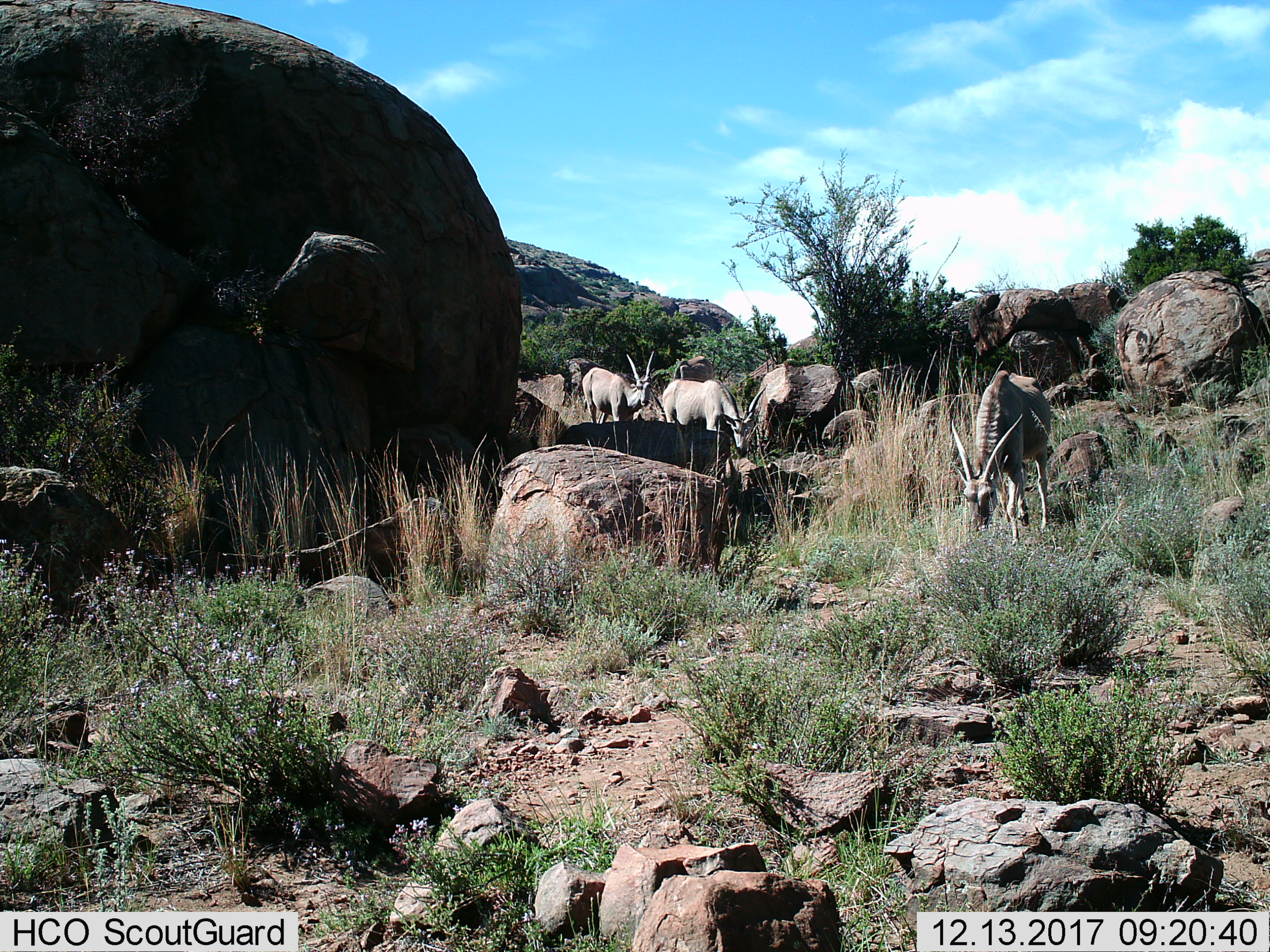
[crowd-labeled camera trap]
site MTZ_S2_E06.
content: unidentified animal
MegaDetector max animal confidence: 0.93